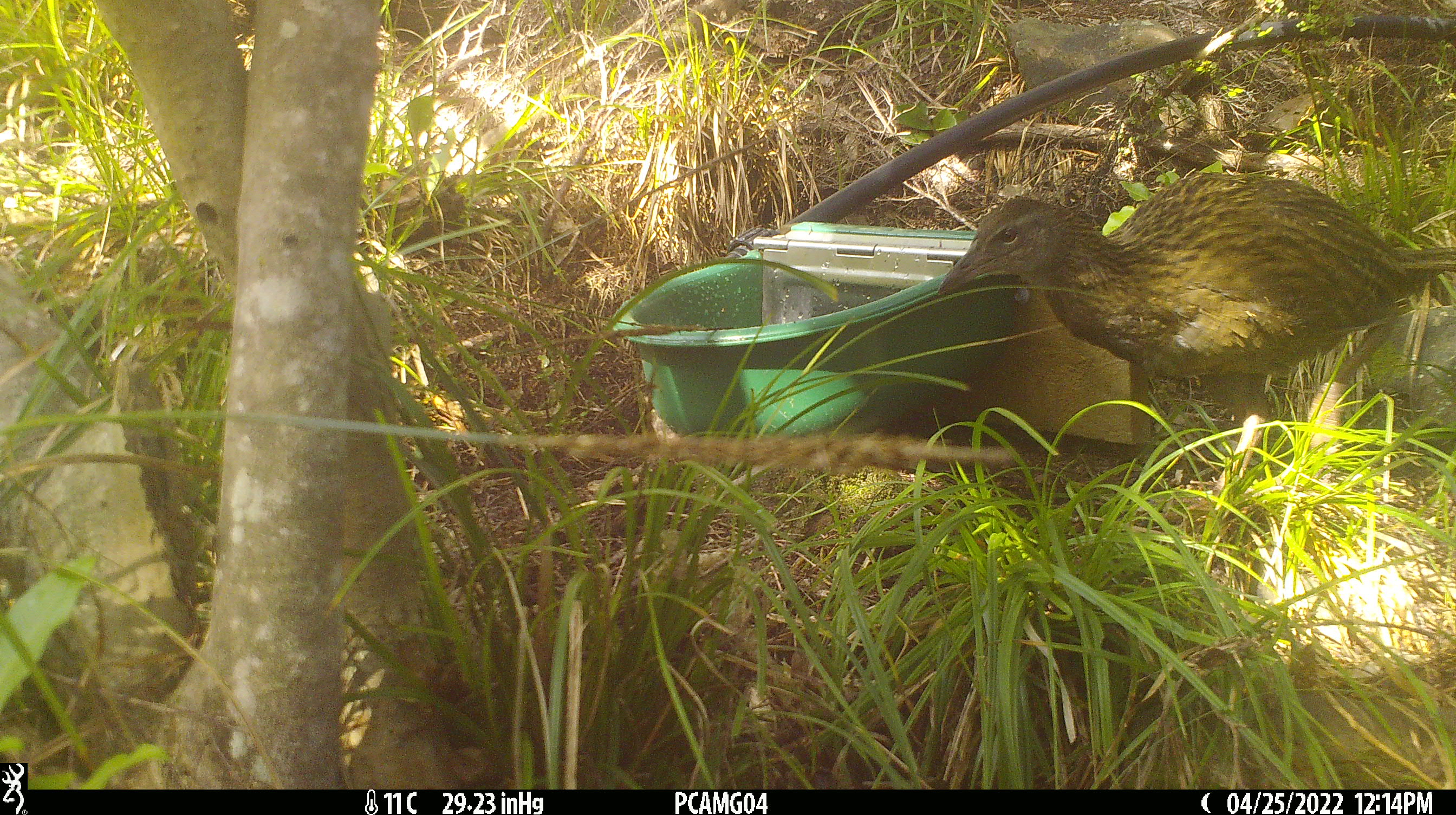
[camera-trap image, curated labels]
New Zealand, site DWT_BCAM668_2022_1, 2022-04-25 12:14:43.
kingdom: Animalia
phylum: Chordata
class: Aves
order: Gruiformes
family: Rallidae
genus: Gallirallus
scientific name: Gallirallus australis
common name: weka